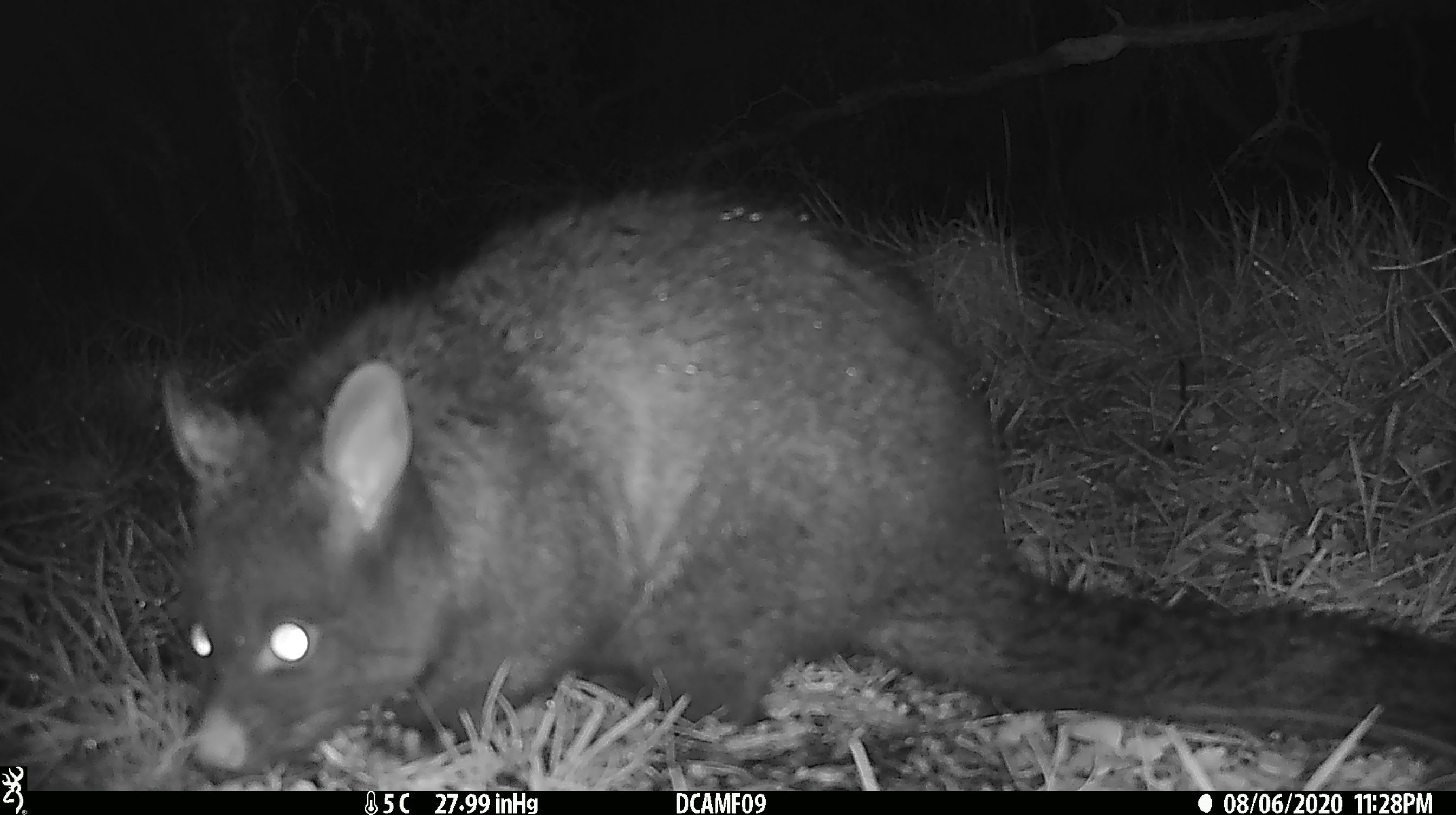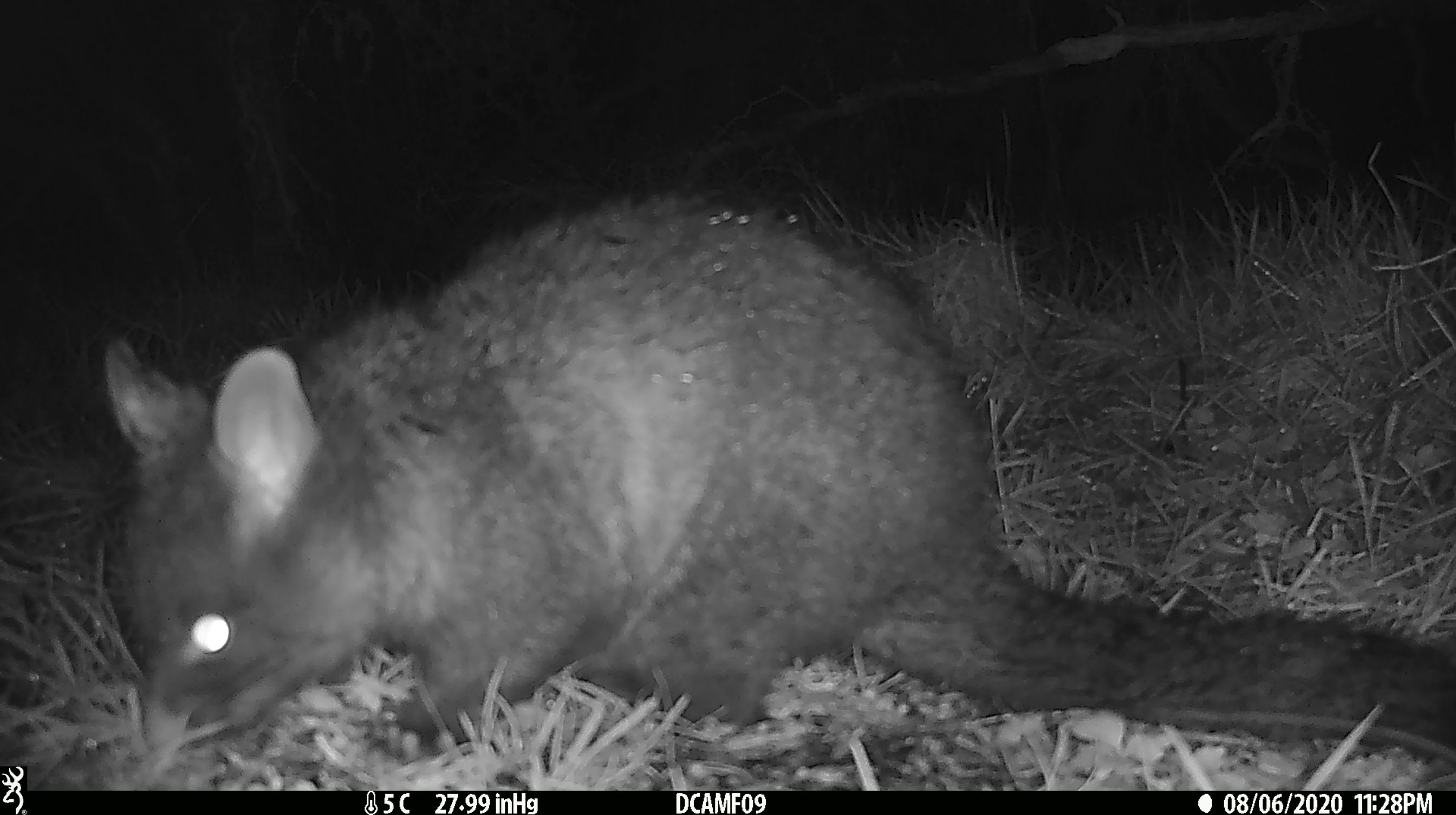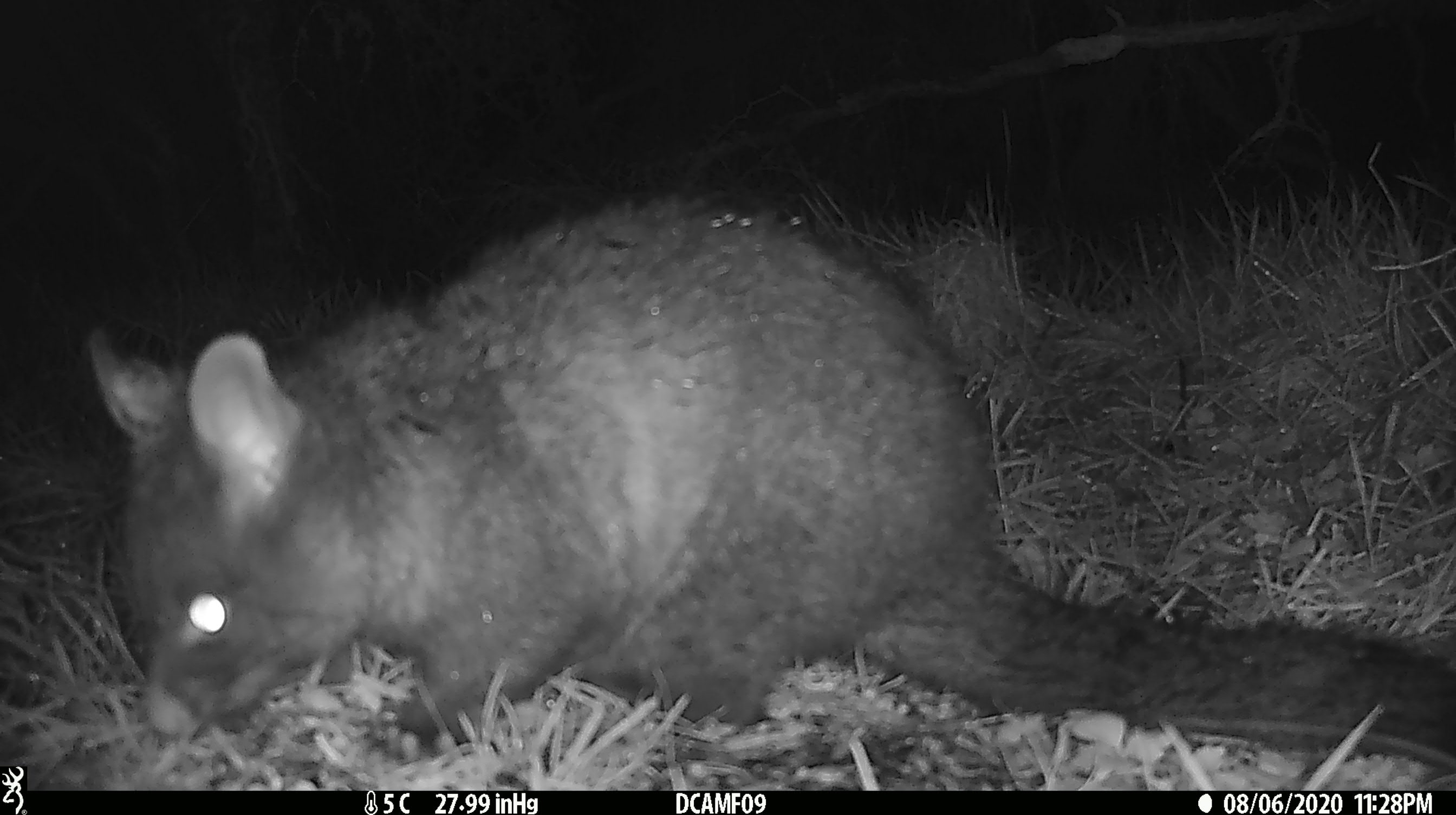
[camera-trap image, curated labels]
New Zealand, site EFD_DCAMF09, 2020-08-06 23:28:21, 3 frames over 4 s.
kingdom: Animalia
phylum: Chordata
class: Mammalia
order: Diprotodontia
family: Phalangeridae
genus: Trichosurus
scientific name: Trichosurus vulpecula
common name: common brushtail possum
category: possum